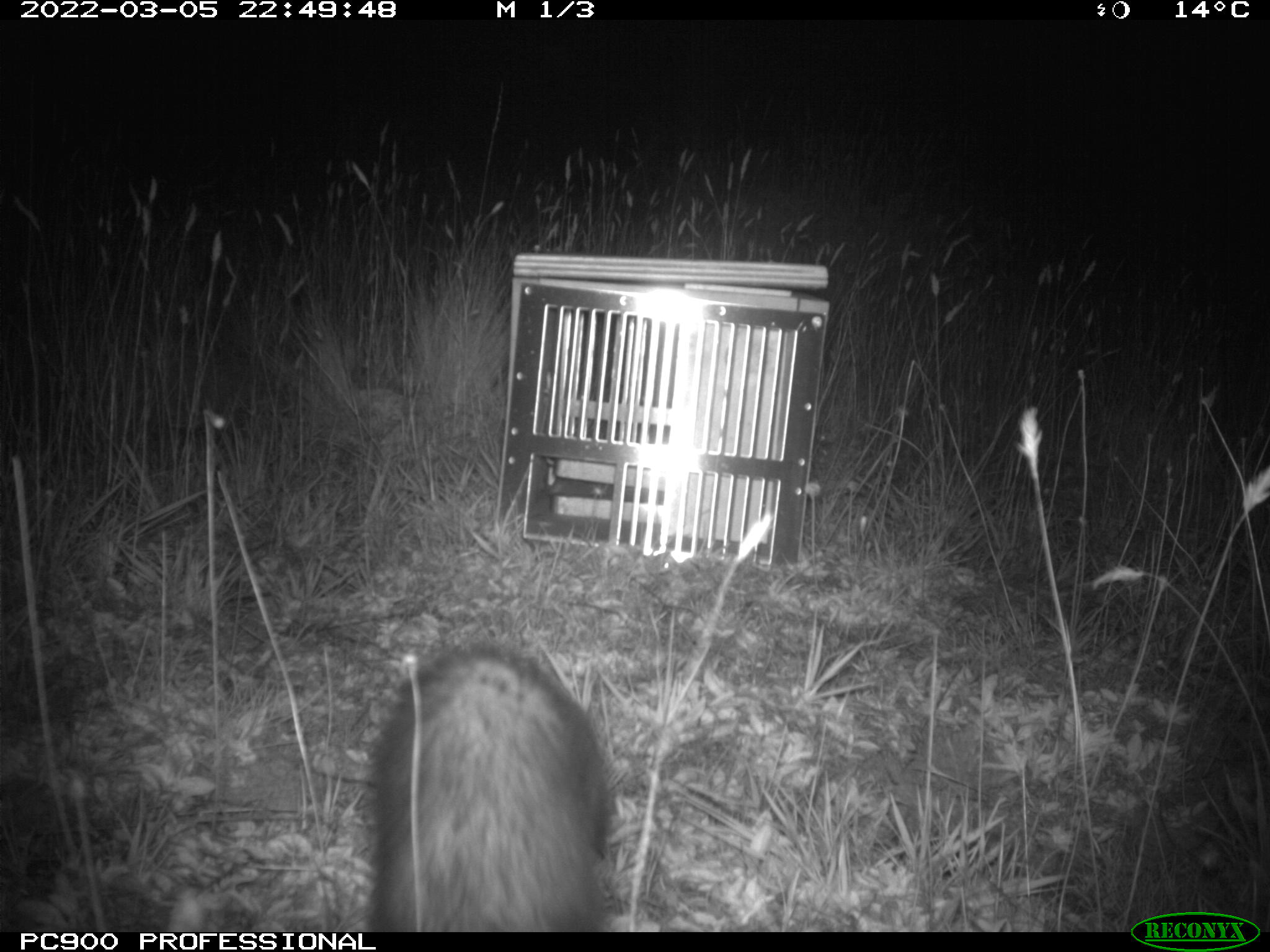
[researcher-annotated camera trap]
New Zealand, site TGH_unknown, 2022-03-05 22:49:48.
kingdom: Animalia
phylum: Chordata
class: Mammalia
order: Carnivora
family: Mustelidae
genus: Mustela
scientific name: Mustela furo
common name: ferret